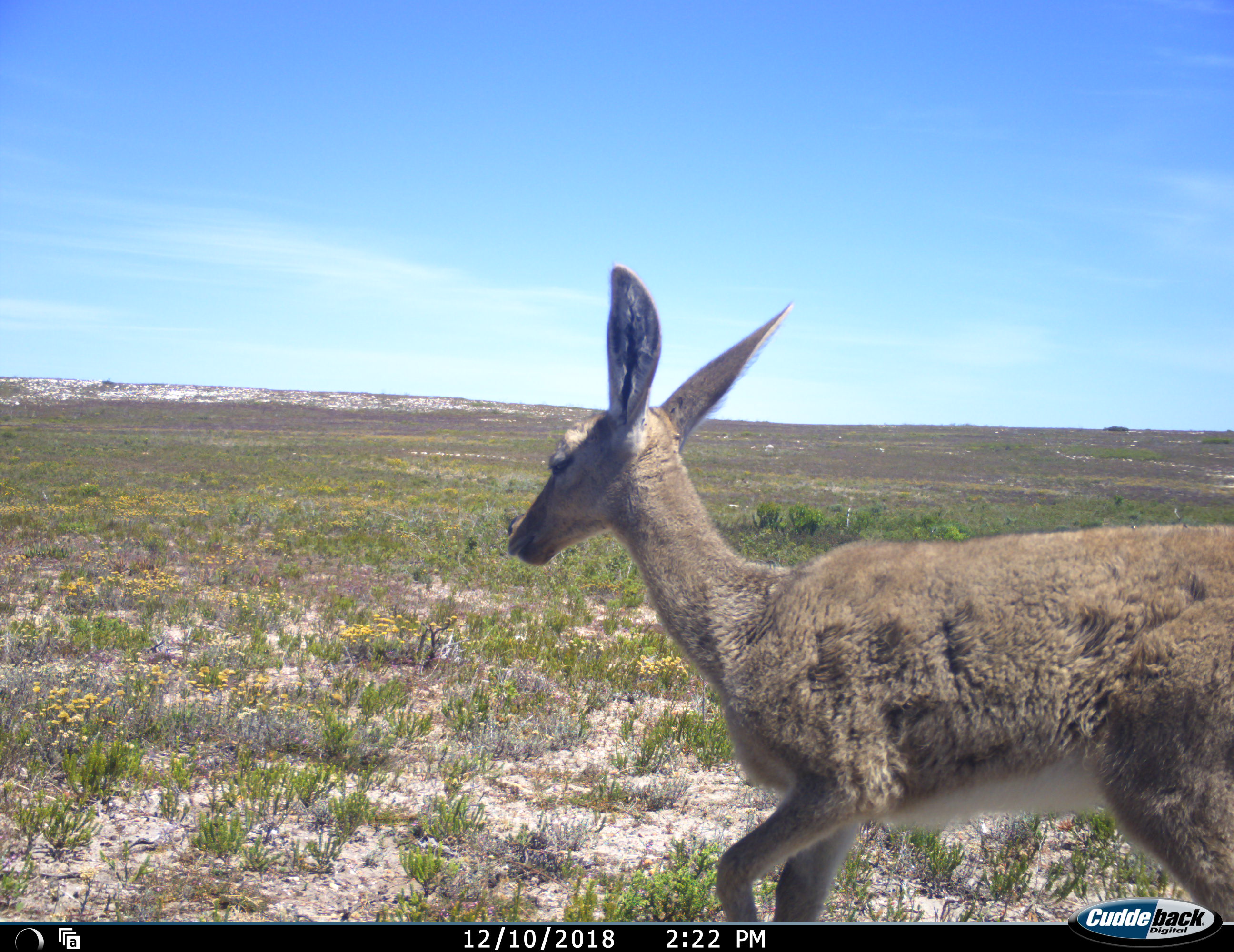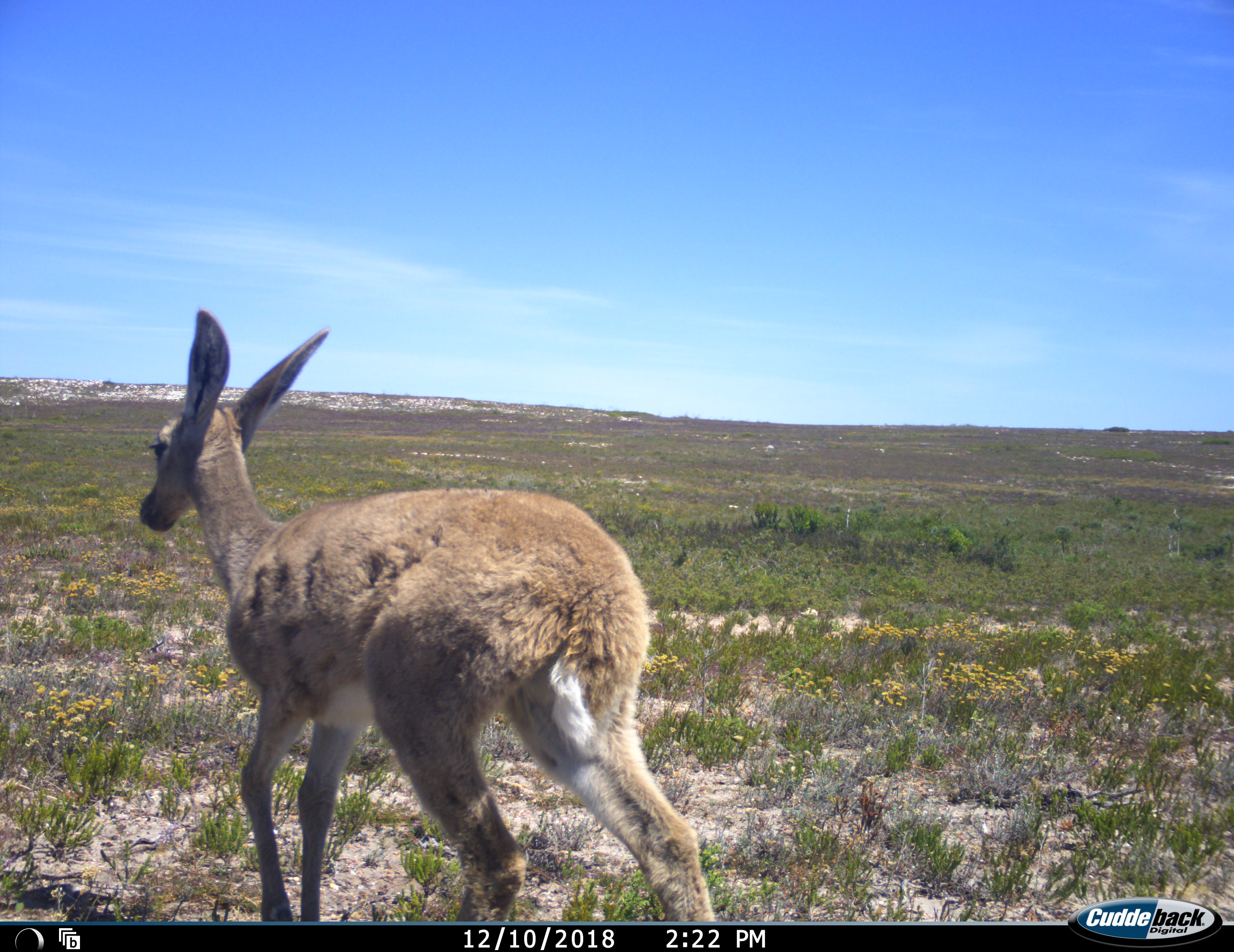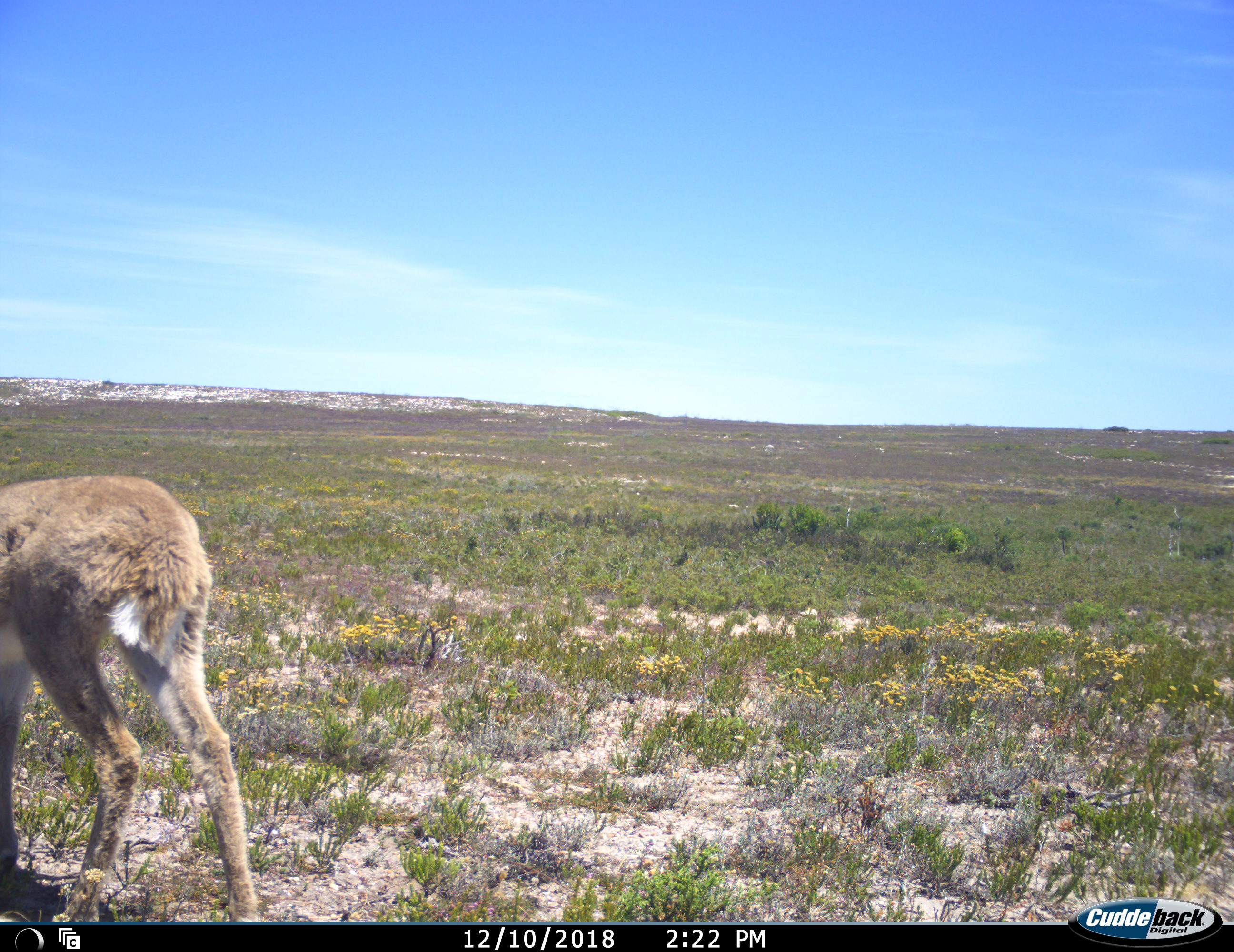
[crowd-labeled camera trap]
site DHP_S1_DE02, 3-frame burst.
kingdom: Animalia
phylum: Chordata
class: Mammalia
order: Artiodactyla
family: Bovidae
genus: Pelea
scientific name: Pelea capreolus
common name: grey rhebok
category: rhebokgrey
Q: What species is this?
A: Rhebokgrey (grey rhebok) (Pelea capreolus).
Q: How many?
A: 1.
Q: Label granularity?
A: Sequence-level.